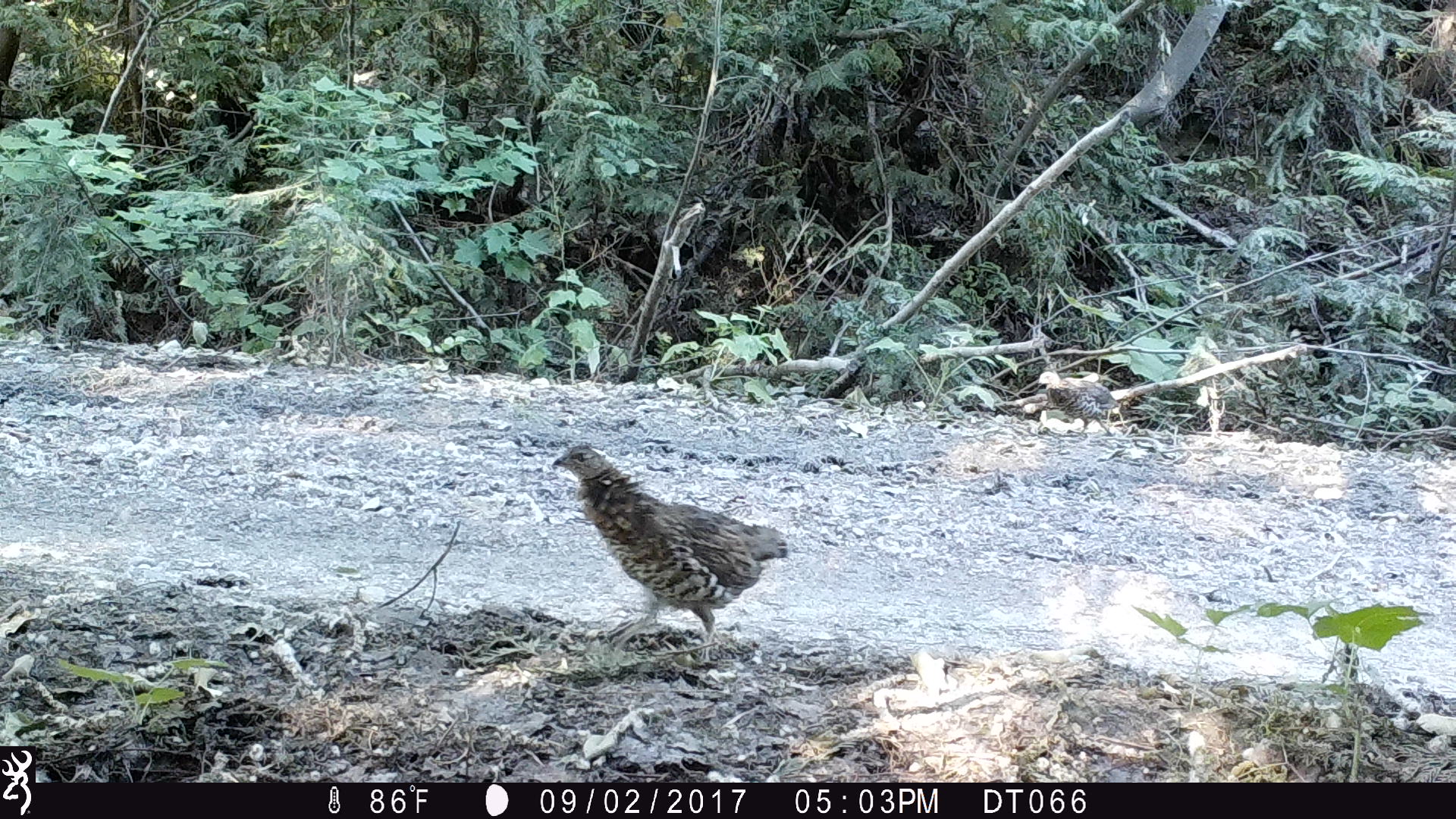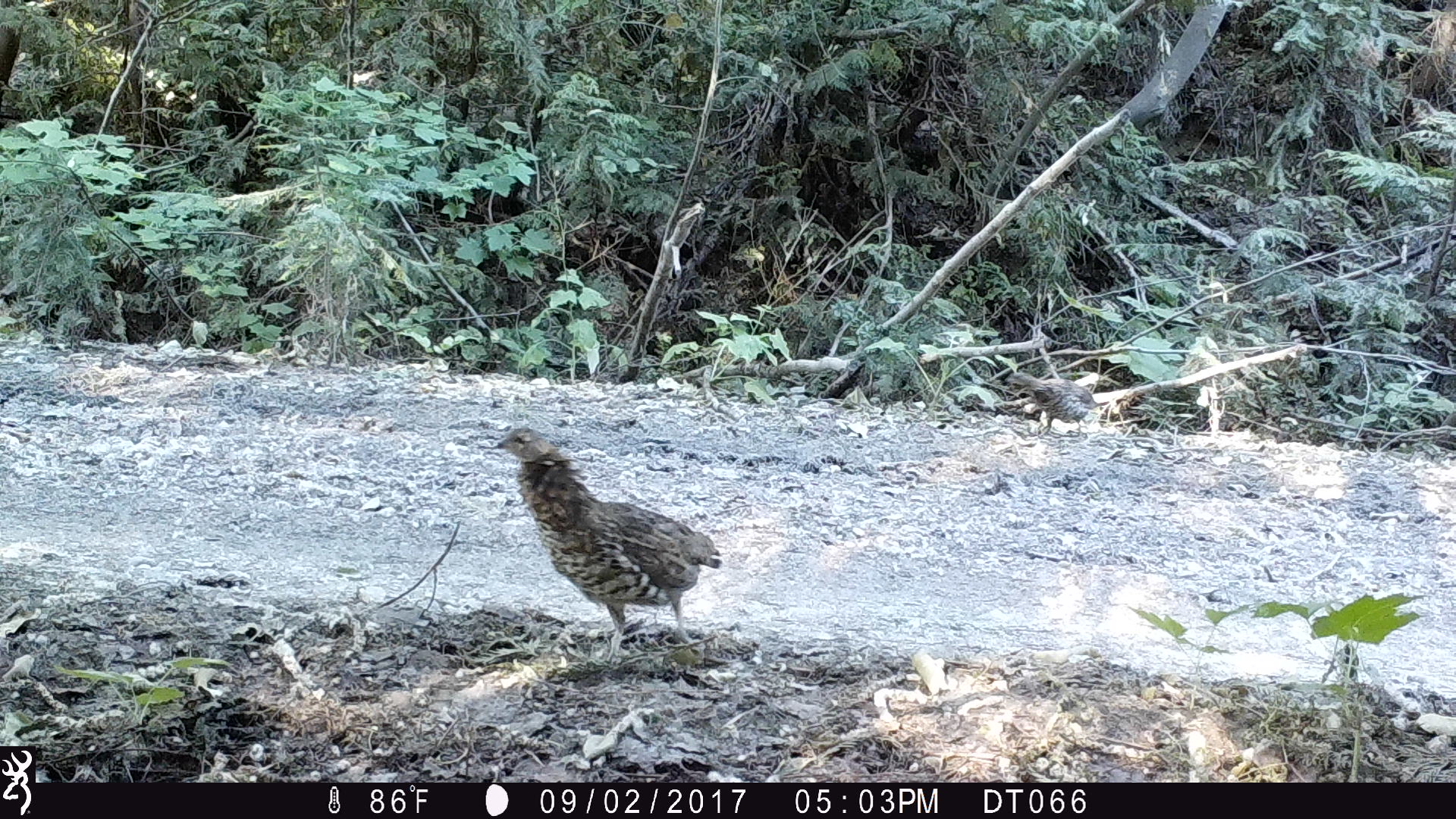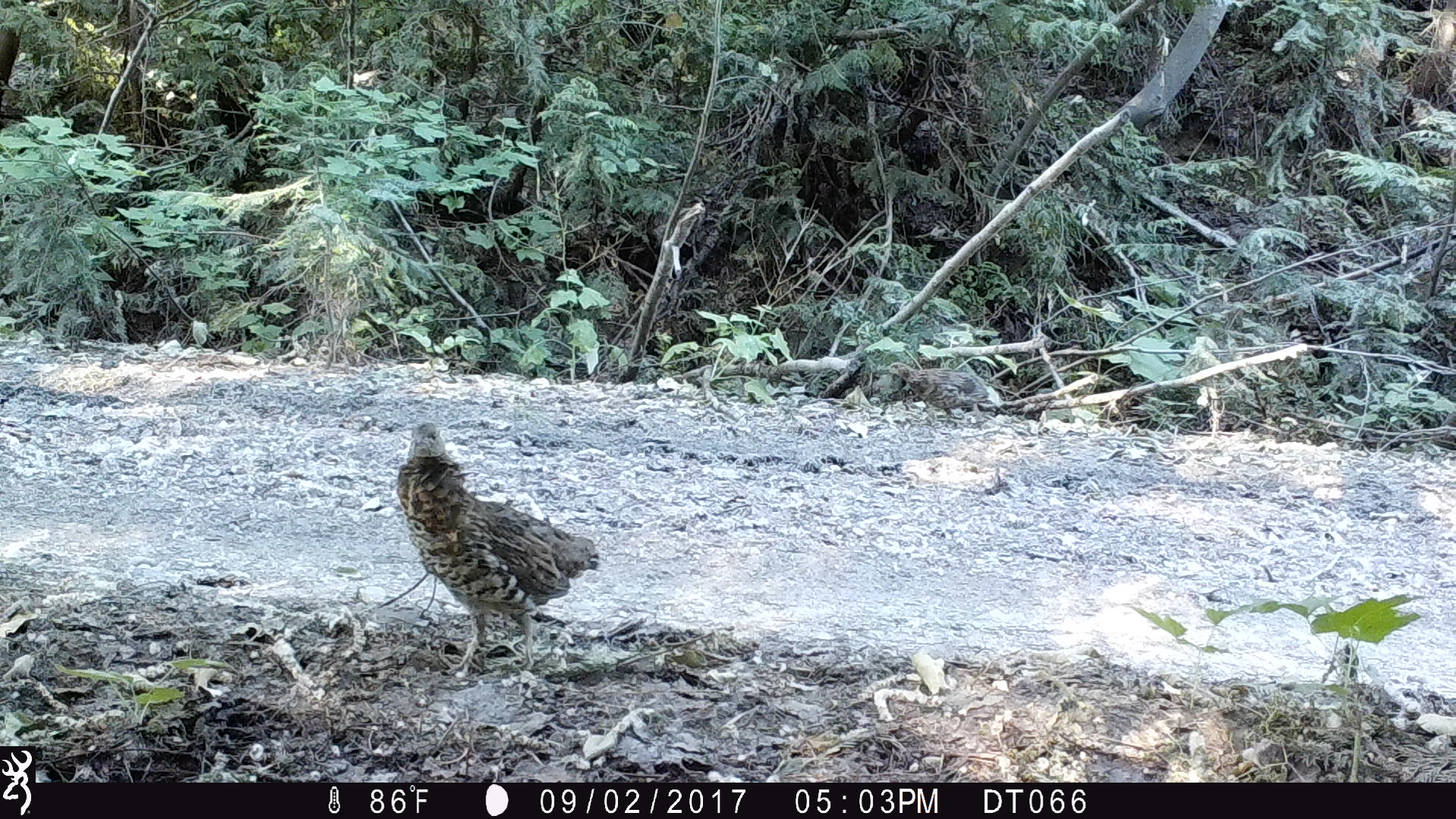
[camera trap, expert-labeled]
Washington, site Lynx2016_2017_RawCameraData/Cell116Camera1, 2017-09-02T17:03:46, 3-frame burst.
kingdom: Animalia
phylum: Chordata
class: Aves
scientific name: Aves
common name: birds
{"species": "Aves (birds)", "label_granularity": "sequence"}